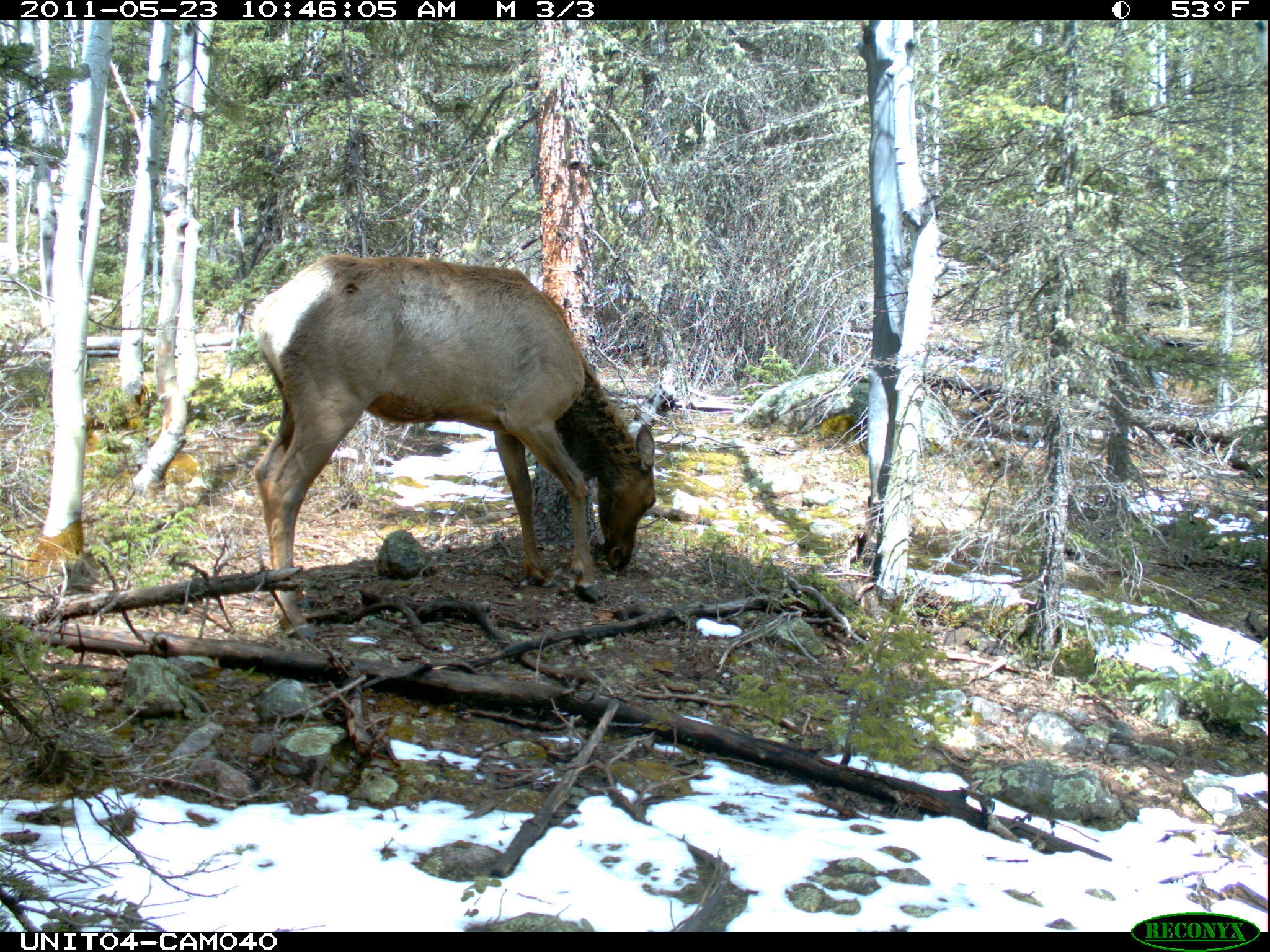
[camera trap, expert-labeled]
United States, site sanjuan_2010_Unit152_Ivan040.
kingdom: Animalia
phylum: Chordata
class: Mammalia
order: Artiodactyla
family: Cervidae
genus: Cervus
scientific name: Cervus elaphus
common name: red deer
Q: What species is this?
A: Cervus elaphus (red deer).